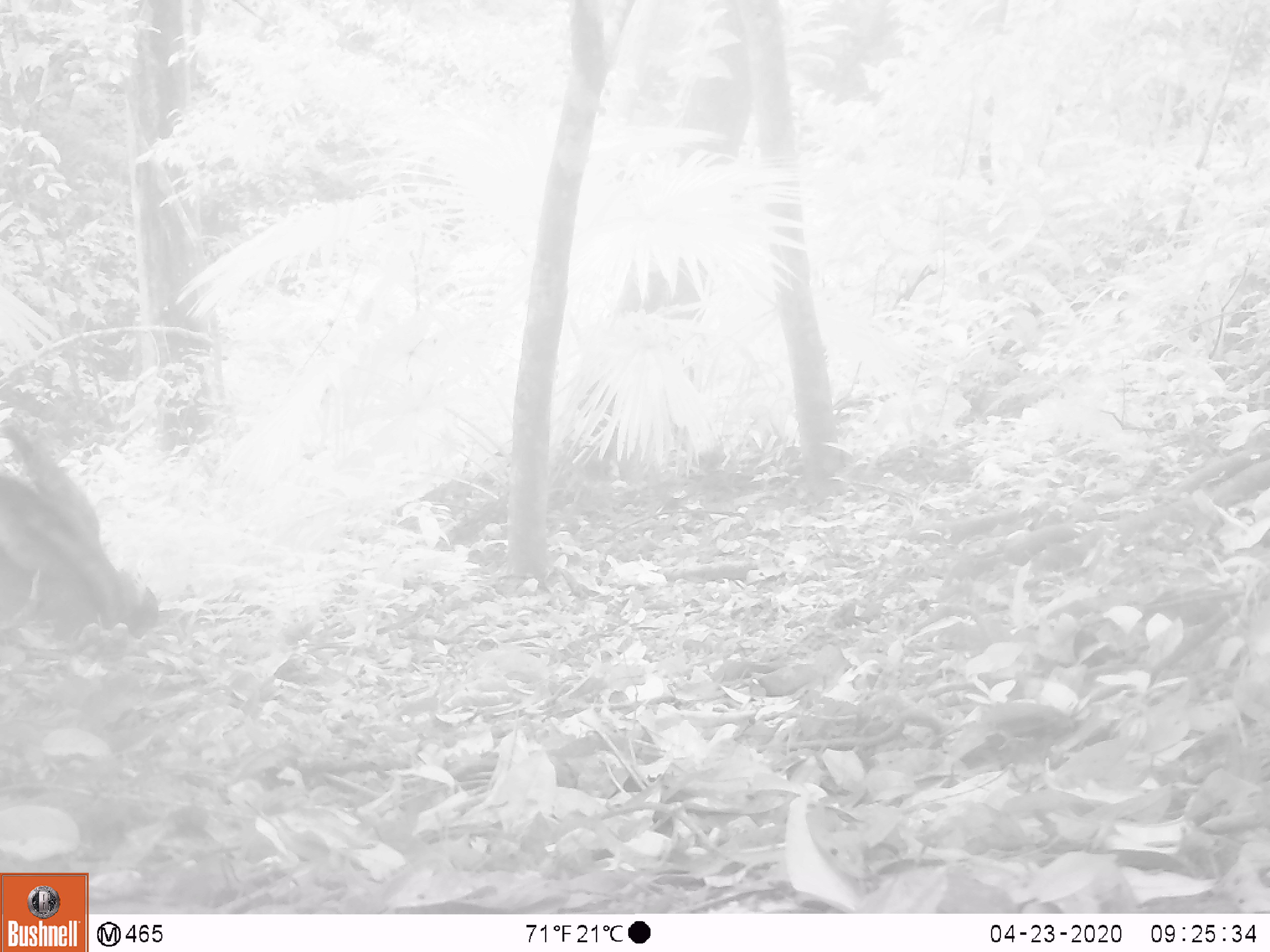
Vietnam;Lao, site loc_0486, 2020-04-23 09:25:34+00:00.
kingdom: Animalia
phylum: Chordata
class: Aves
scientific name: Aves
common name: bird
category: unidentified bird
Unidentified bird (bird) (Aves). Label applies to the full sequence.